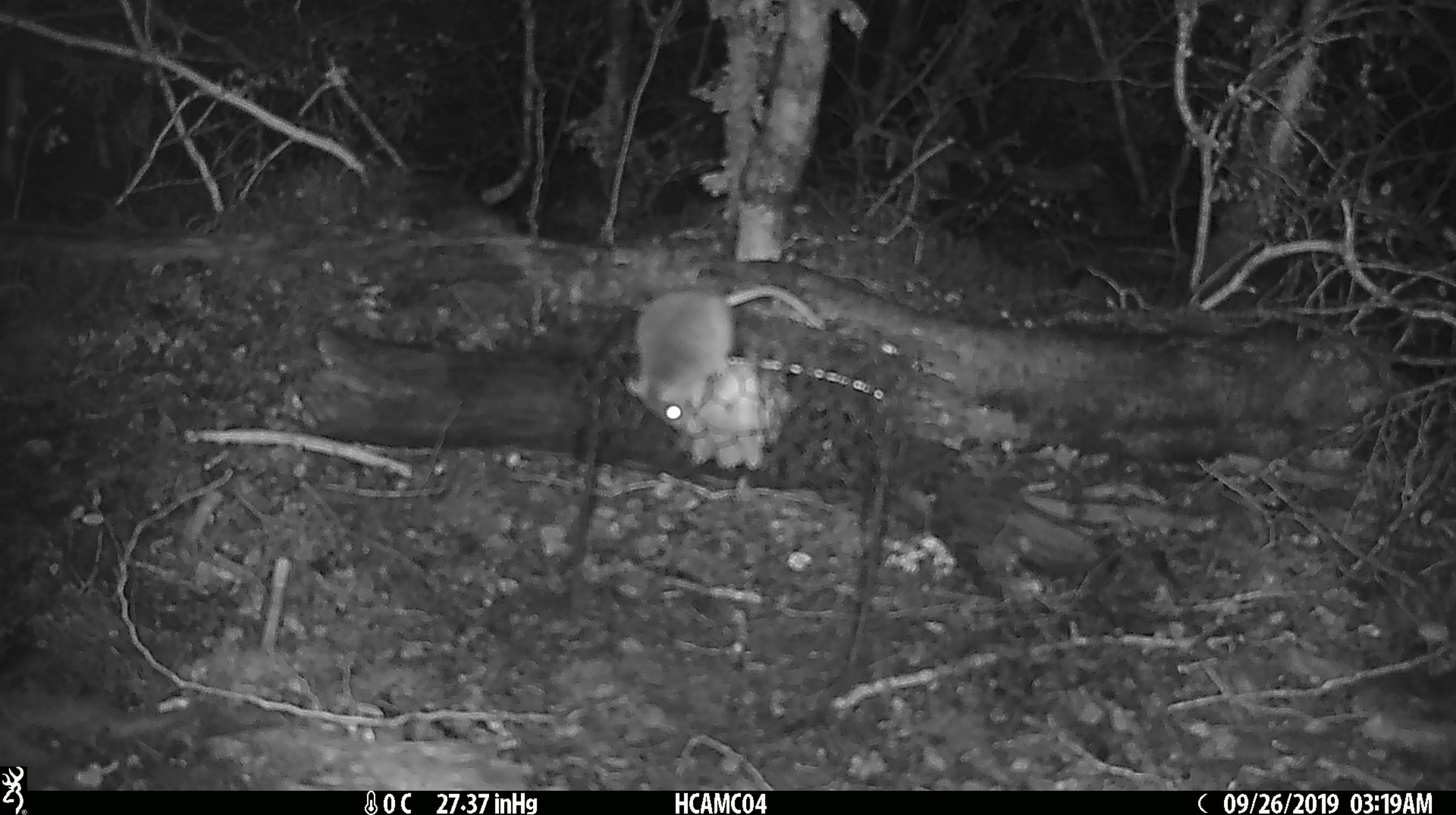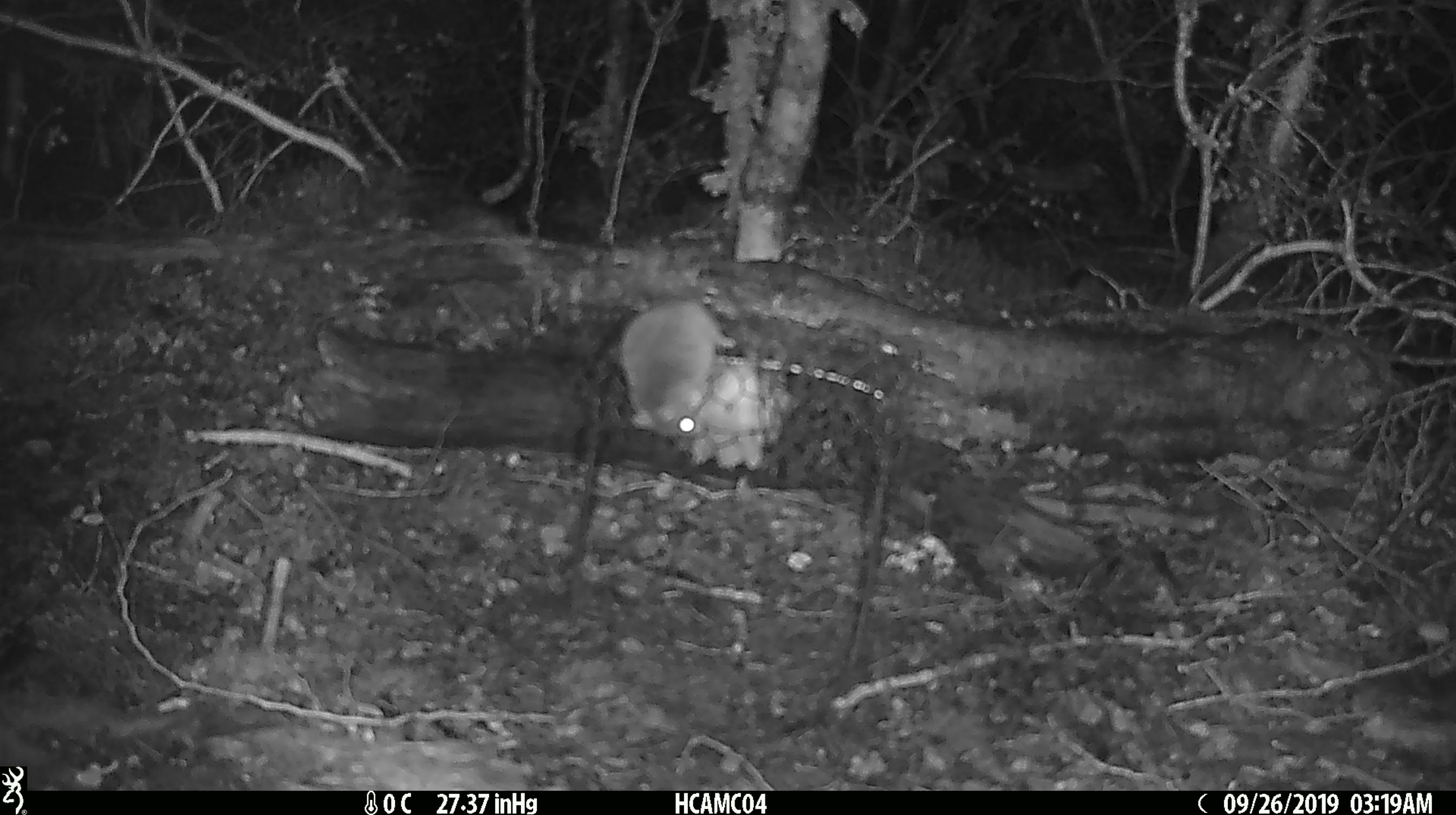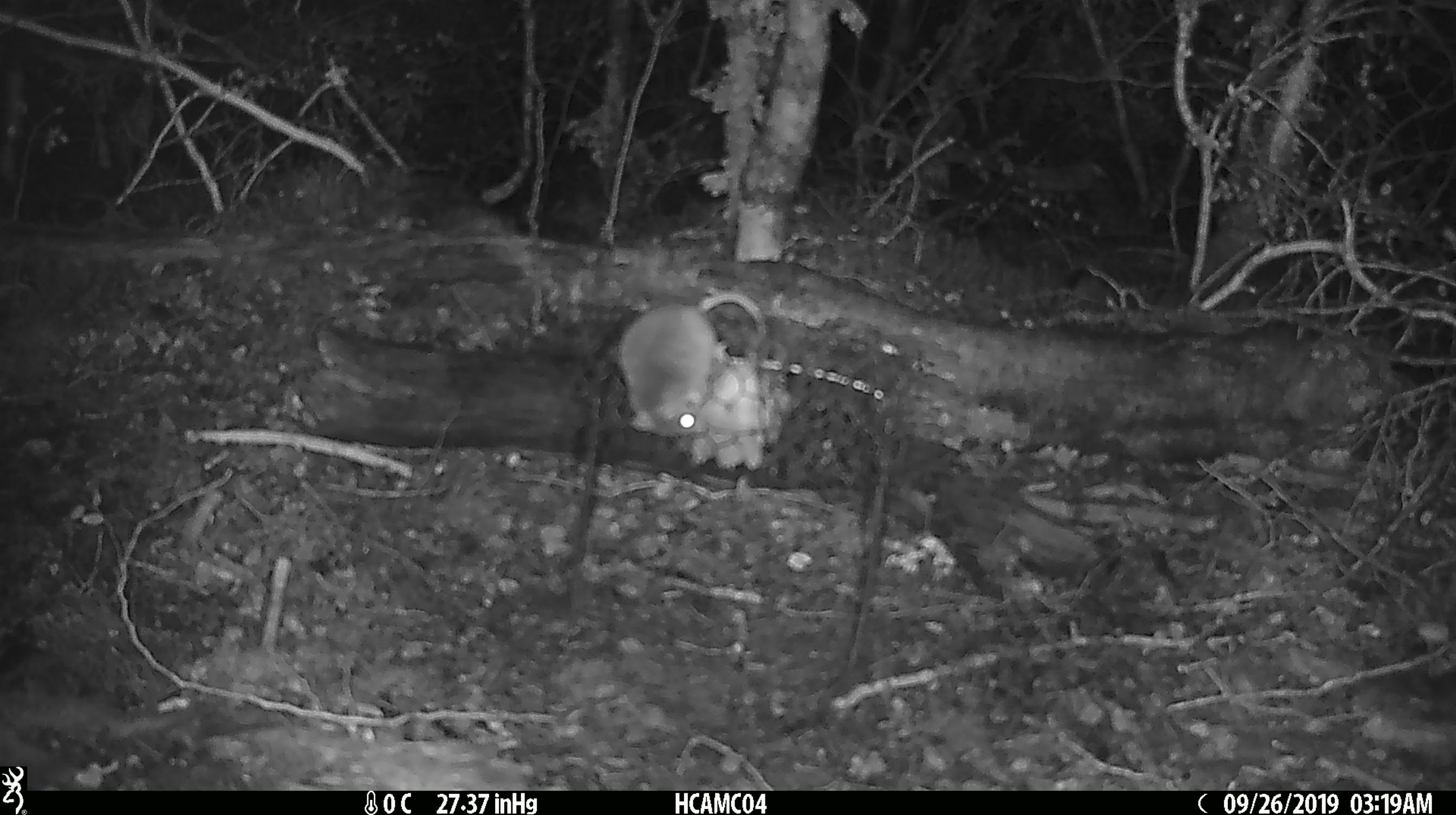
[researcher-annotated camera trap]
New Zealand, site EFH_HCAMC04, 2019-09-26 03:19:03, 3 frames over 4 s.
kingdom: Animalia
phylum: Chordata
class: Mammalia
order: Rodentia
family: Muridae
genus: Mus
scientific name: Mus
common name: mouse